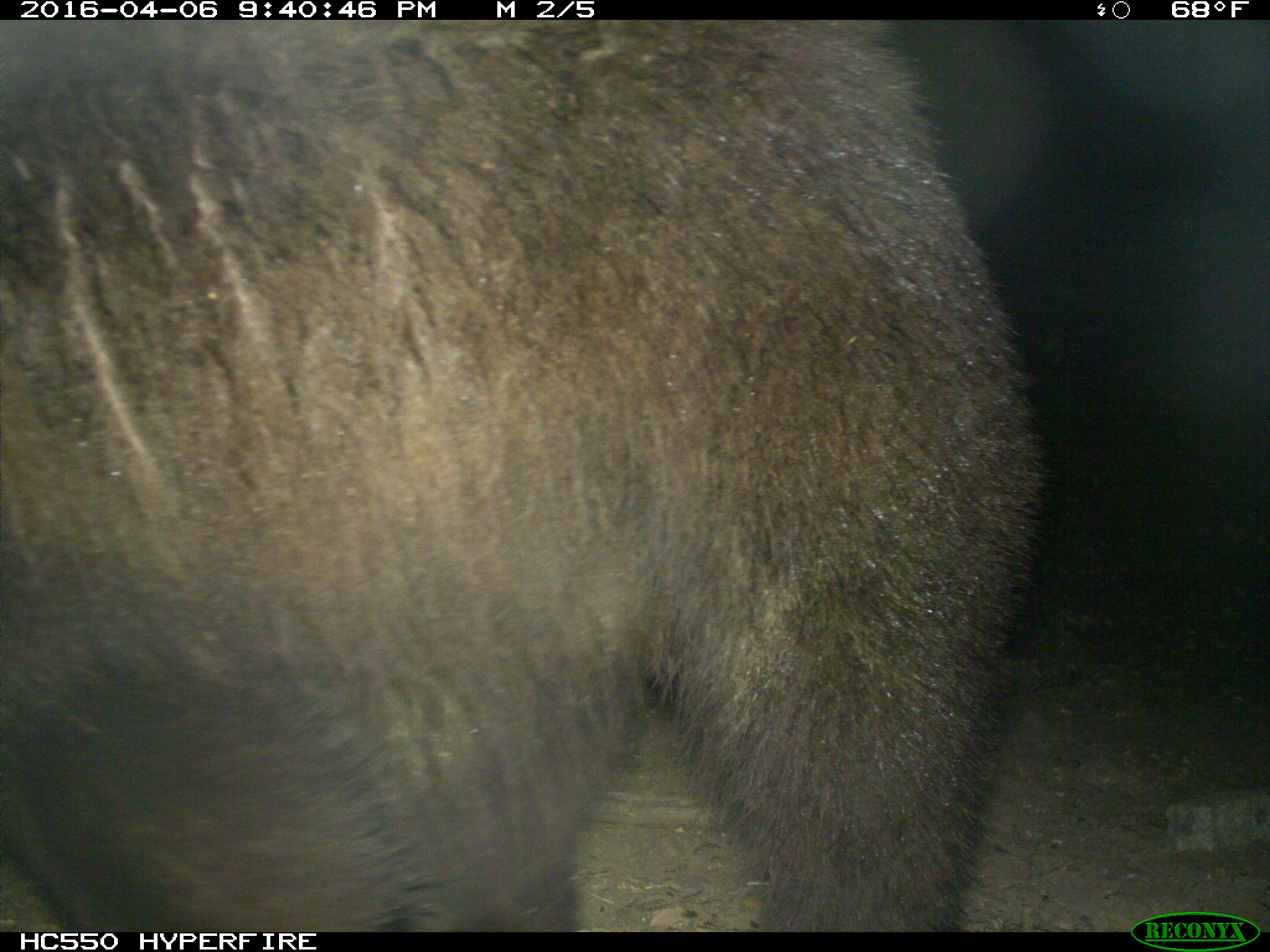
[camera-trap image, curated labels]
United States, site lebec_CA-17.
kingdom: Animalia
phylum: Chordata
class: Mammalia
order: Carnivora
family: Ursidae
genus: Ursus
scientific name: Ursus americanus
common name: american black bear